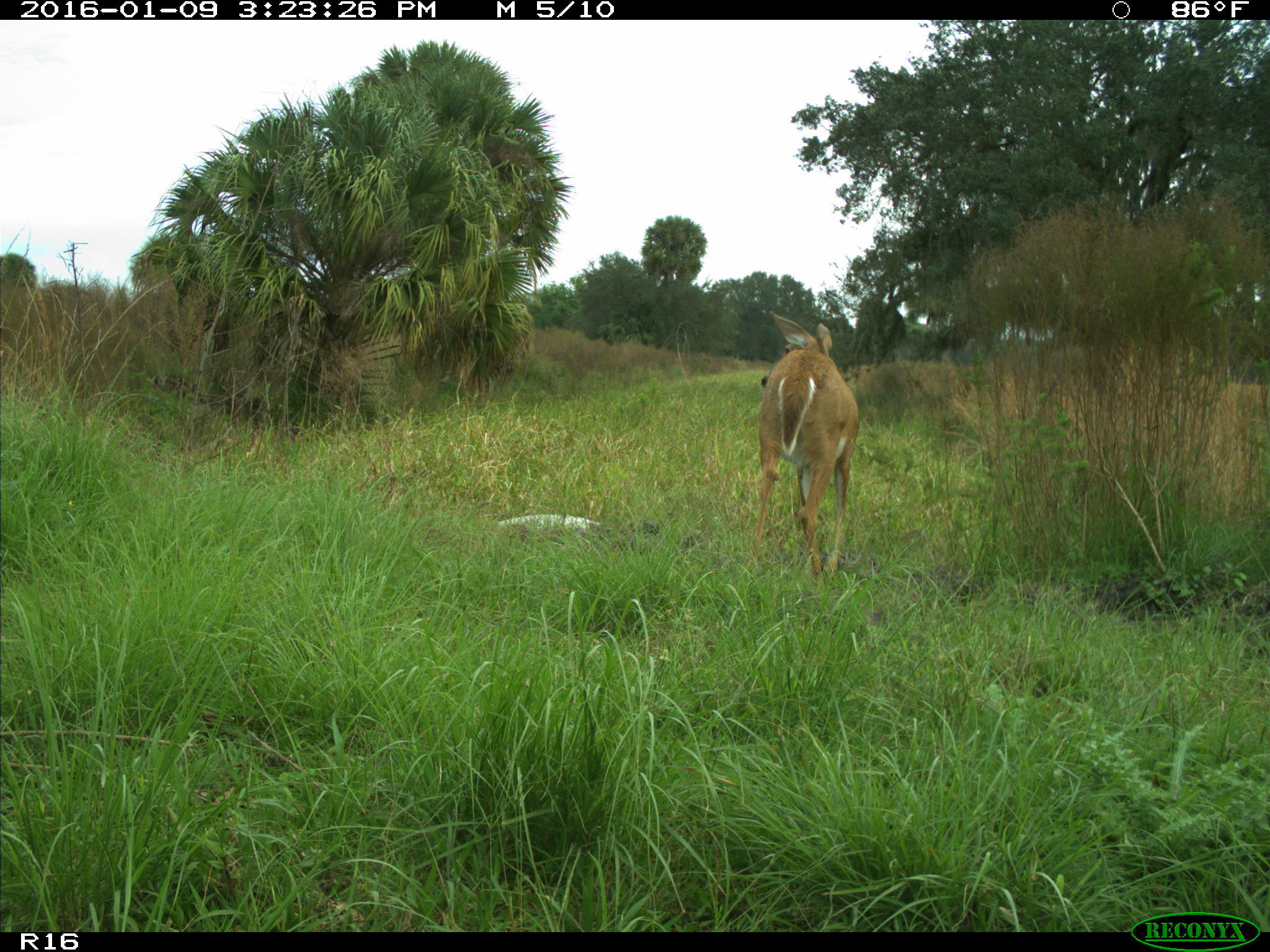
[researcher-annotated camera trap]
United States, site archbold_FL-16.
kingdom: Animalia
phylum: Chordata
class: Mammalia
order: Artiodactyla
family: Cervidae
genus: Odocoileus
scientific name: Odocoileus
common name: deer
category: unidentified deer